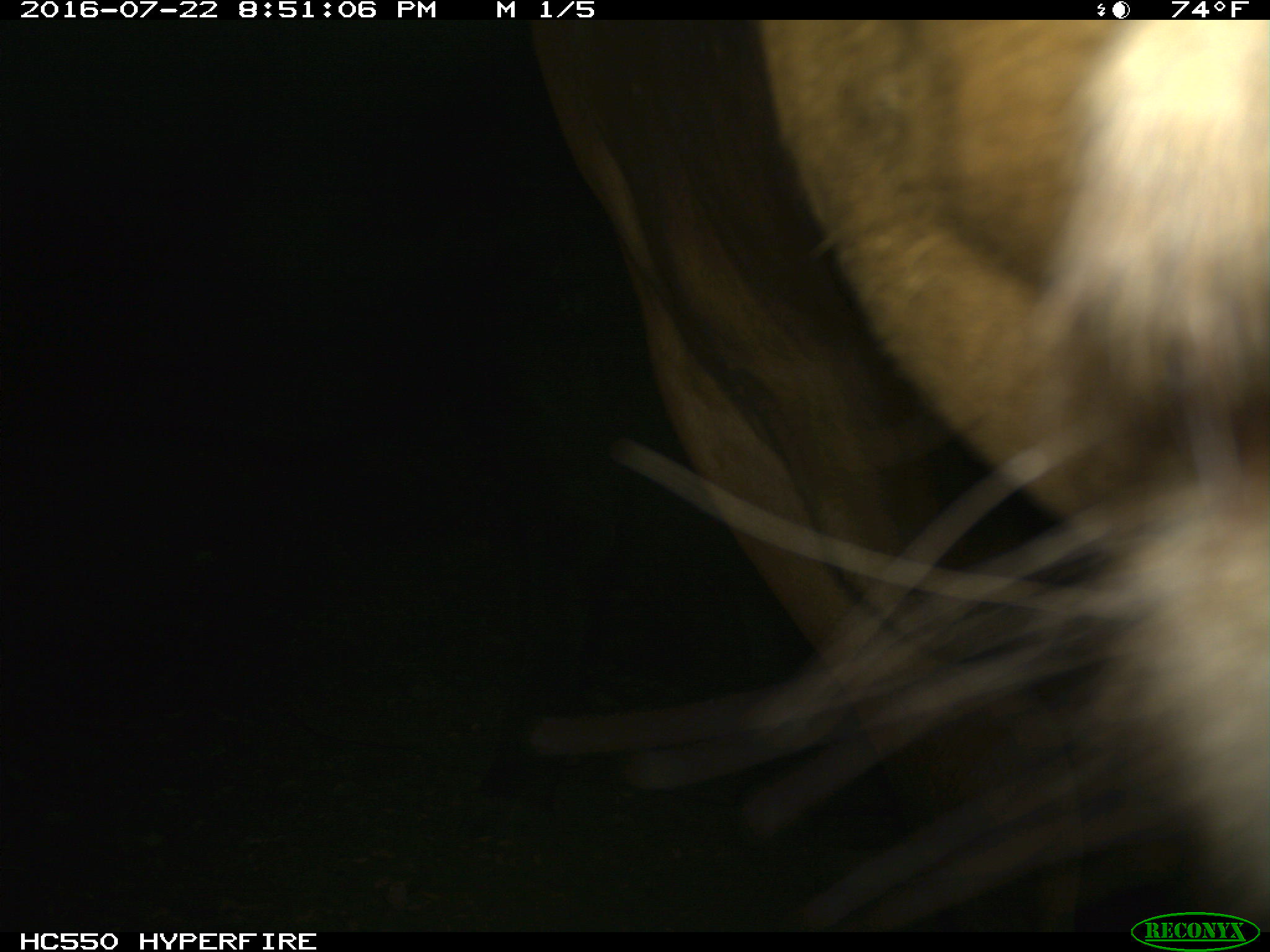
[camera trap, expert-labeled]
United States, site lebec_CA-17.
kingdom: Animalia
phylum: Chordata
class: Mammalia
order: Artiodactyla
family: Bovidae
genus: Bos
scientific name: Bos taurus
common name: domestic cow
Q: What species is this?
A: Bos taurus (domestic cow).